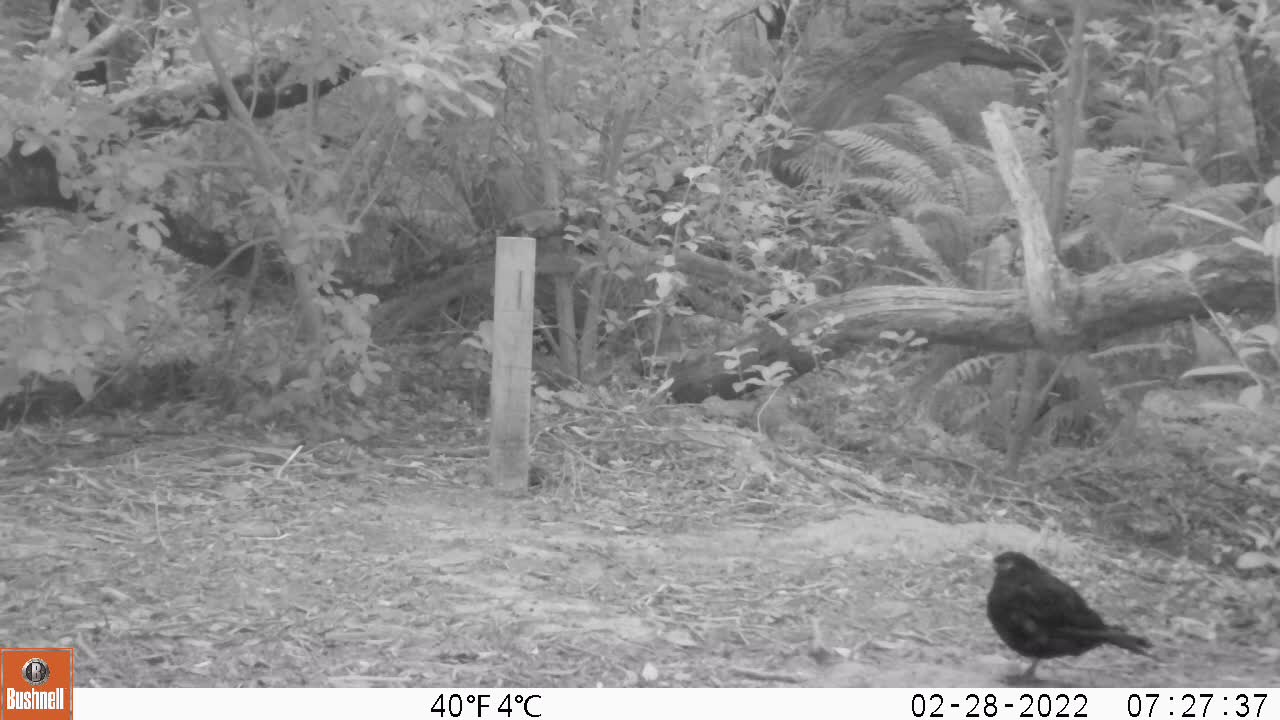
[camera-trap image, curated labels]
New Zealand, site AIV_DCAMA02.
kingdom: Animalia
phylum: Chordata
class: Aves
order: Passeriformes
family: Turdidae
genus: Turdus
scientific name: Turdus merula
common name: eurasian blackbird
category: blackbird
Blackbird (eurasian blackbird) (Turdus merula).